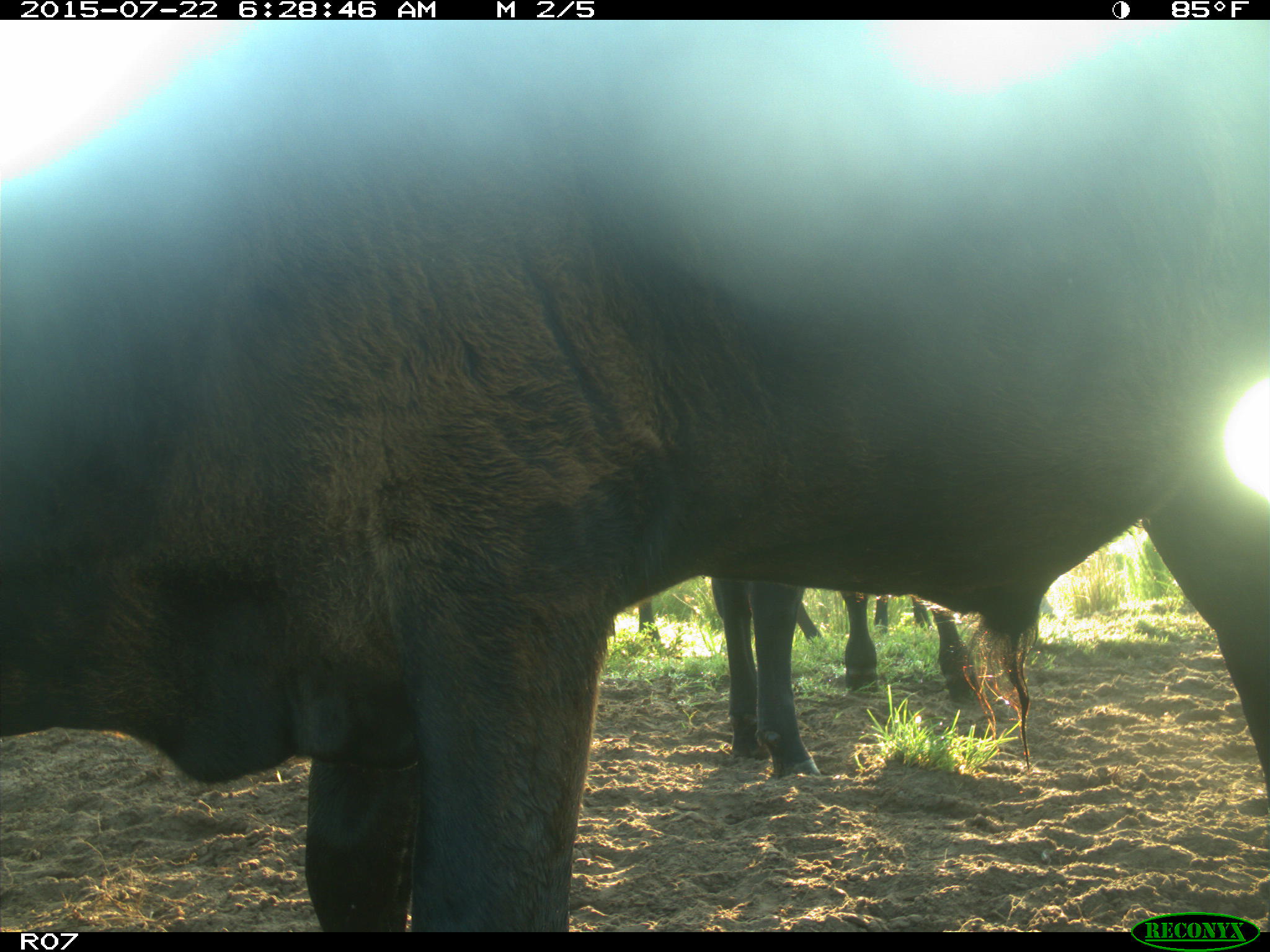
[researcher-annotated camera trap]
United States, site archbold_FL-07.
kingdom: Animalia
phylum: Chordata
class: Mammalia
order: Carnivora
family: Procyonidae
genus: Procyon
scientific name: Procyon lotor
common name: common raccoon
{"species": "Procyon lotor (common raccoon)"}